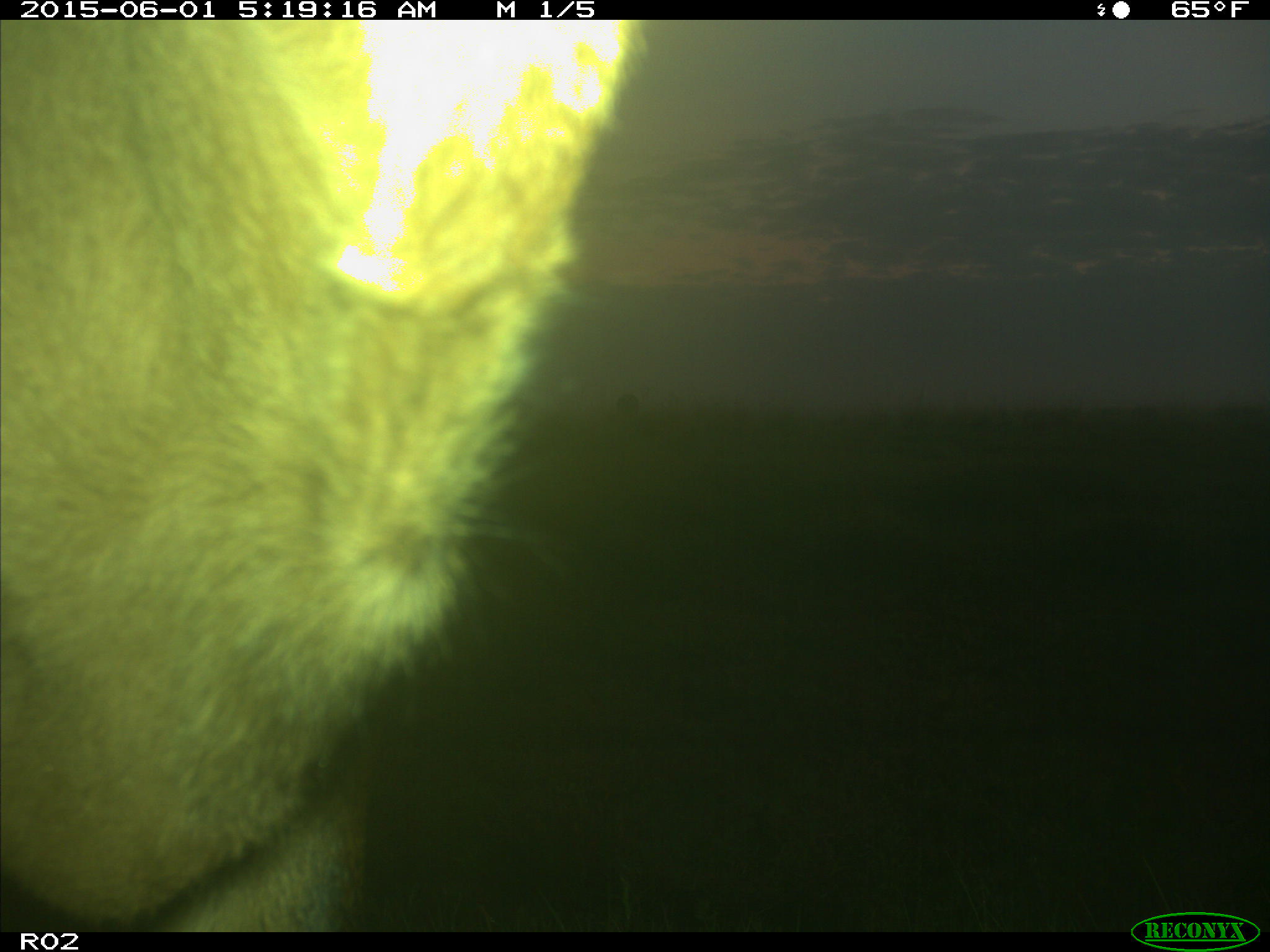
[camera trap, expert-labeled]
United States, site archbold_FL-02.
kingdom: Animalia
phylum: Chordata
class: Mammalia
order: Artiodactyla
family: Bovidae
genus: Bos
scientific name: Bos taurus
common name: domestic cow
Bos taurus (domestic cow).